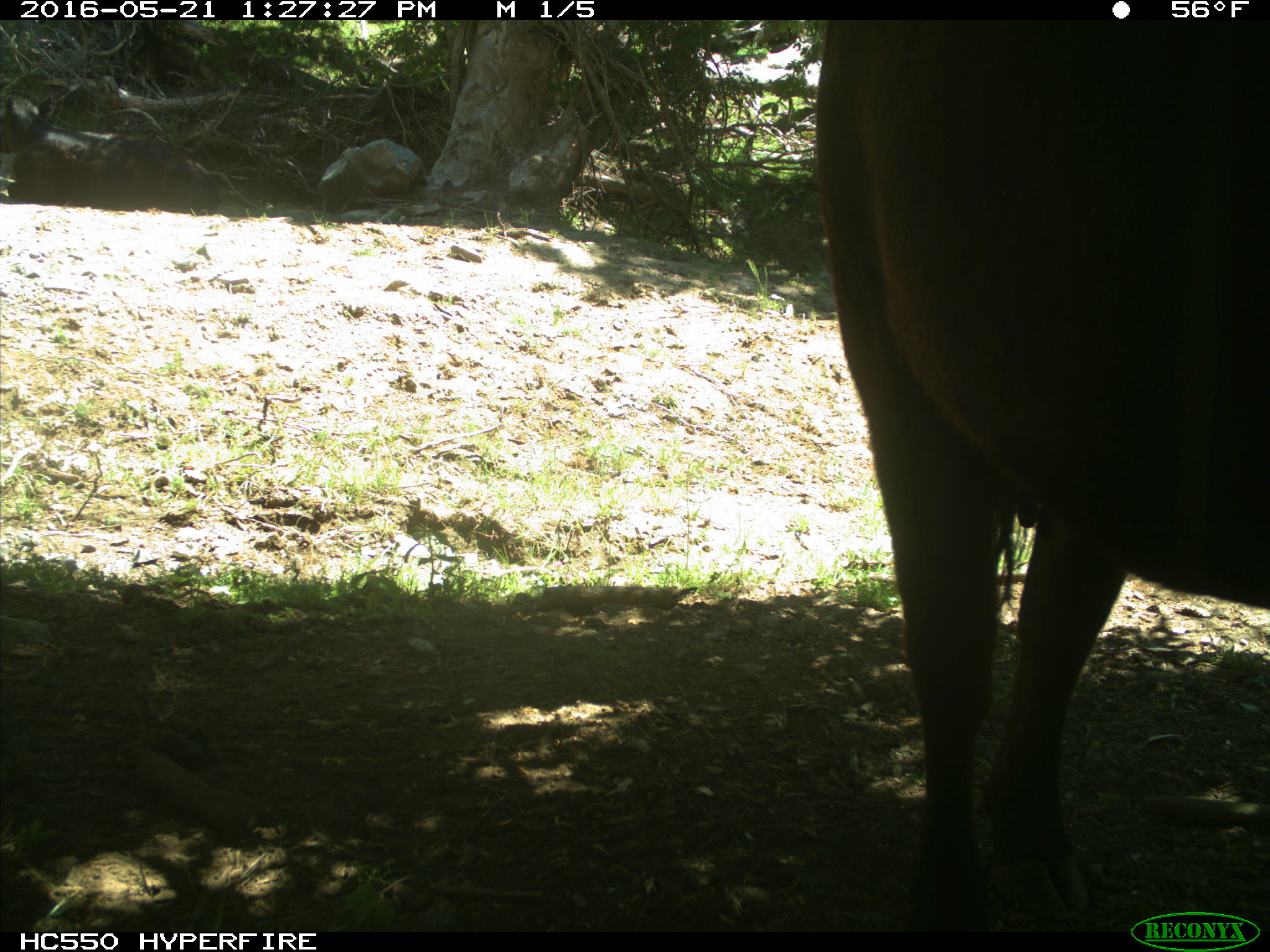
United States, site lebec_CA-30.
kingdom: Animalia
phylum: Chordata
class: Mammalia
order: Artiodactyla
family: Bovidae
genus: Bos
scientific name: Bos taurus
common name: domestic cow